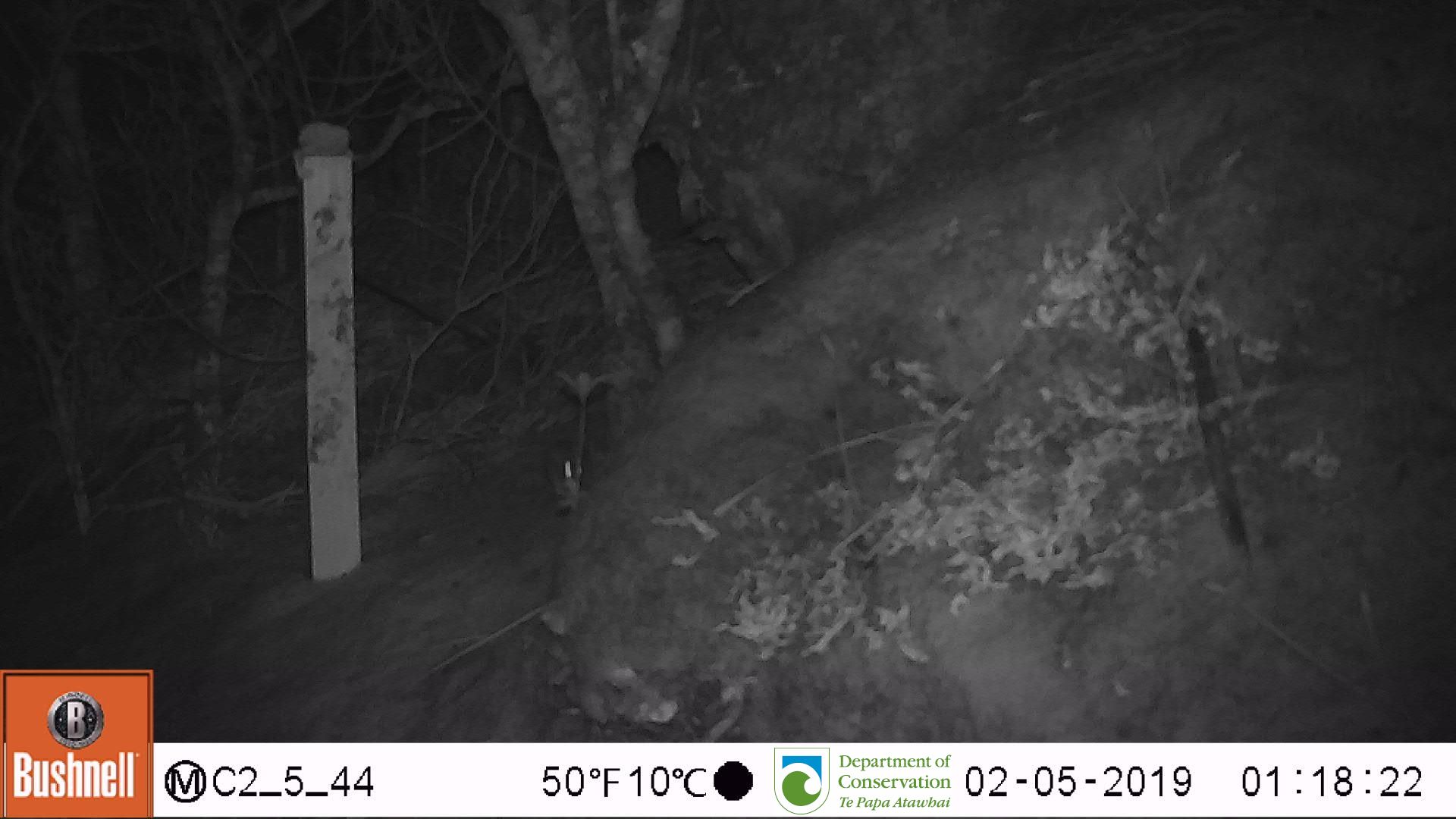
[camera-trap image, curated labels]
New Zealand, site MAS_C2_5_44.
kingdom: Animalia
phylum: Chordata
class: Mammalia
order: Rodentia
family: Muridae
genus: Mus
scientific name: Mus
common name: mouse